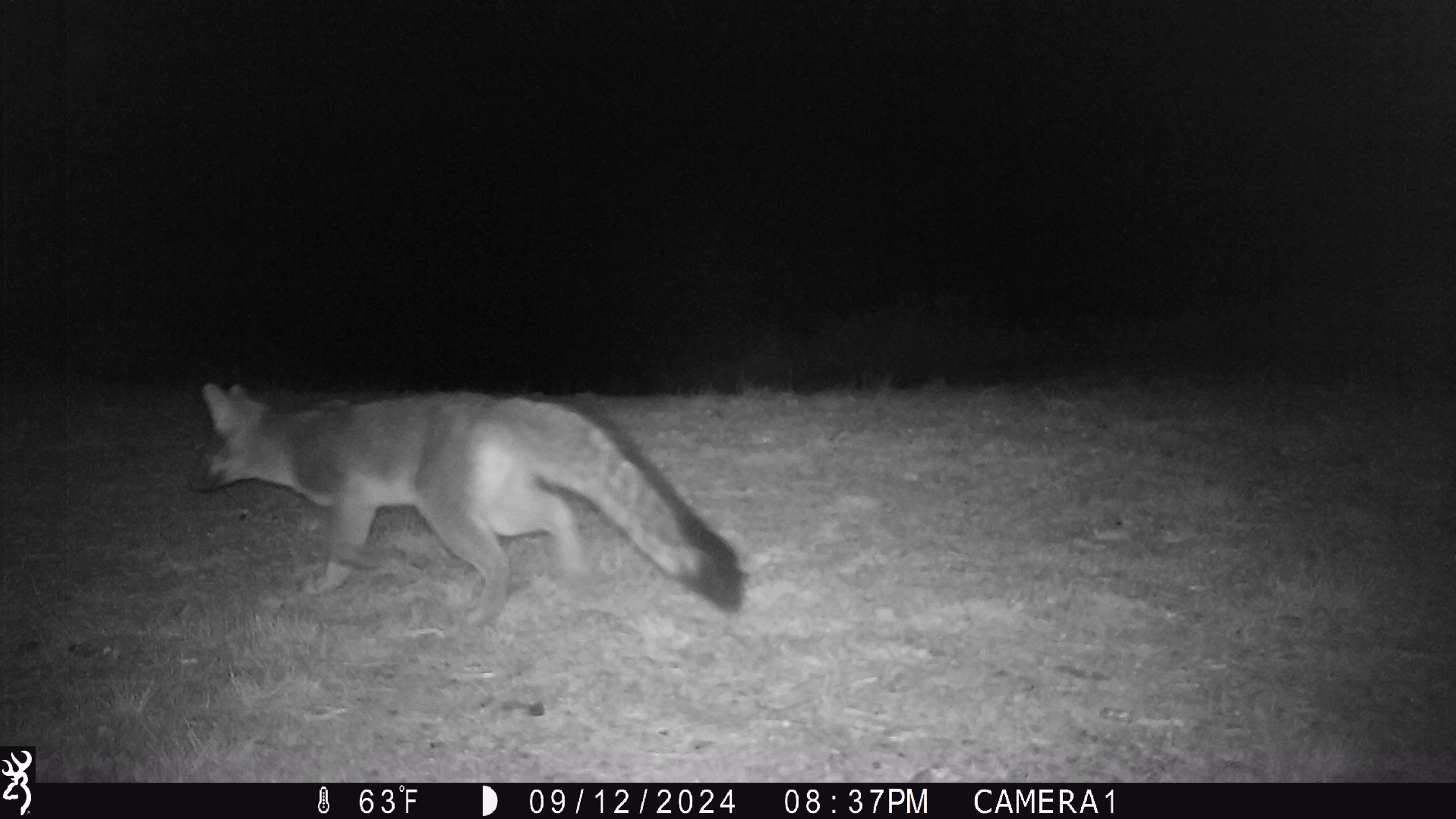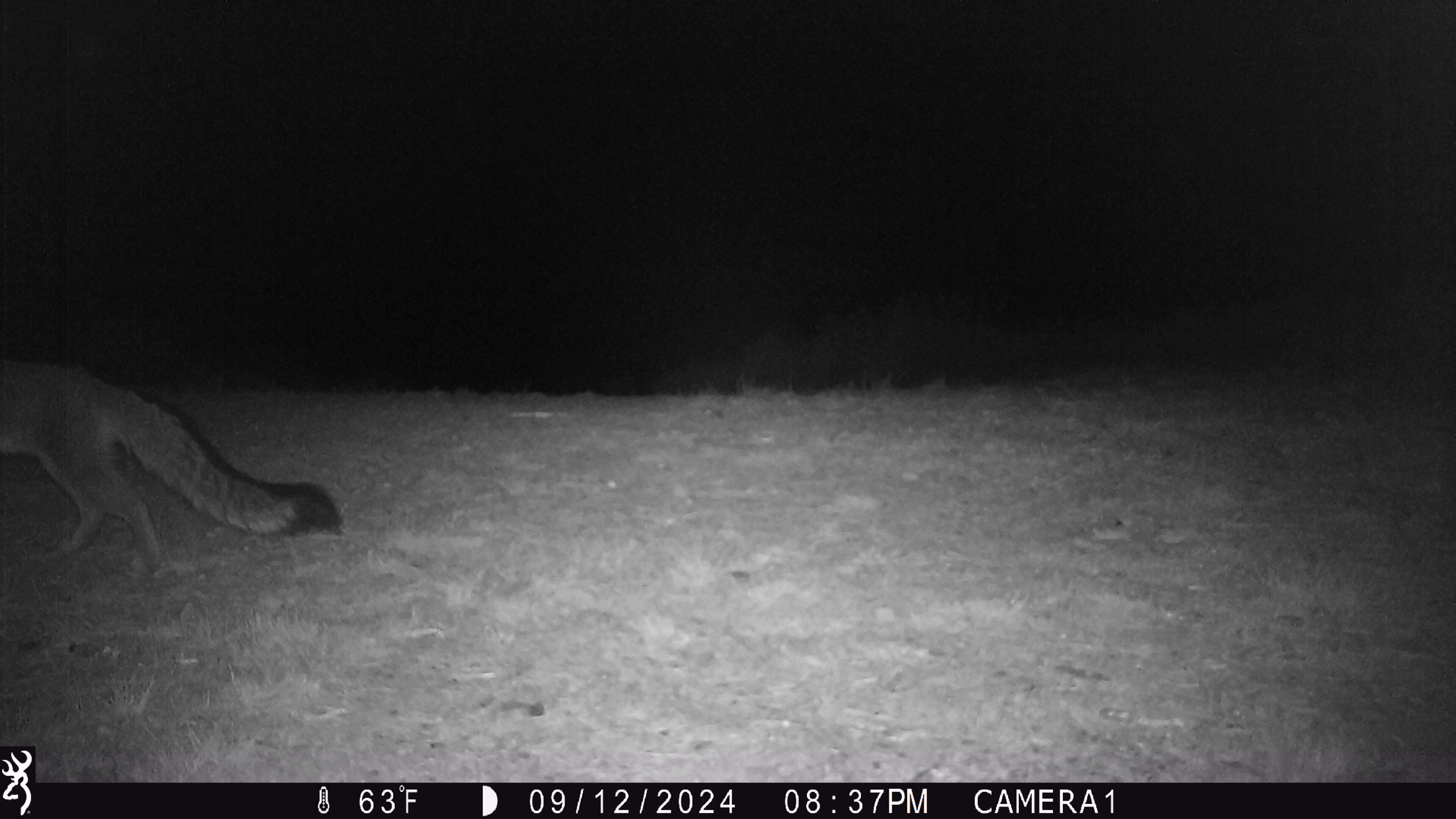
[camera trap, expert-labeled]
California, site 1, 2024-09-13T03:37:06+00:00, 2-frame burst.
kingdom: Animalia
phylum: Chordata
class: Mammalia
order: Carnivora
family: Canidae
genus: Urocyon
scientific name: Urocyon cinereoargenteus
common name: gray fox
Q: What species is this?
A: Gray fox (Urocyon cinereoargenteus).